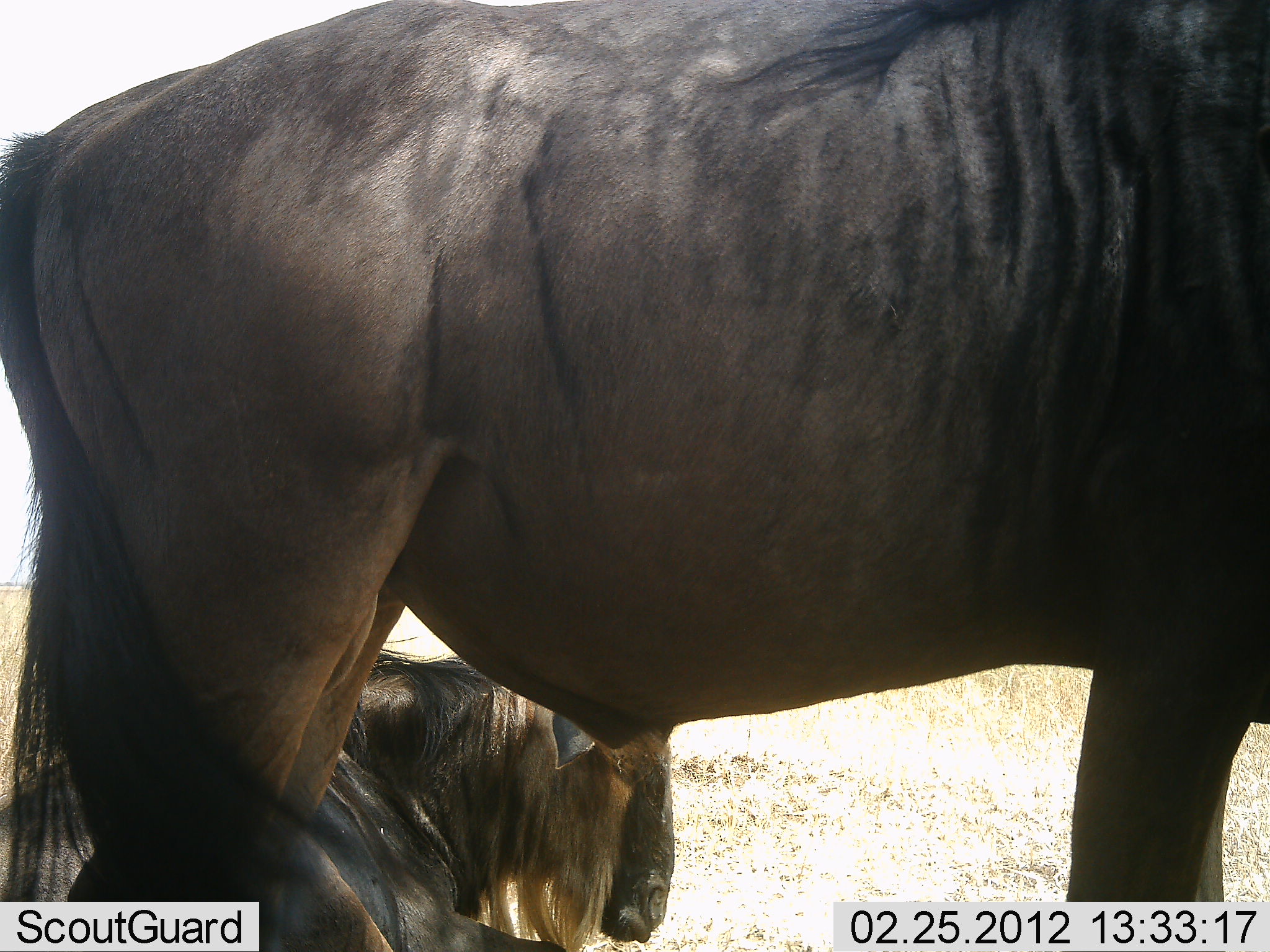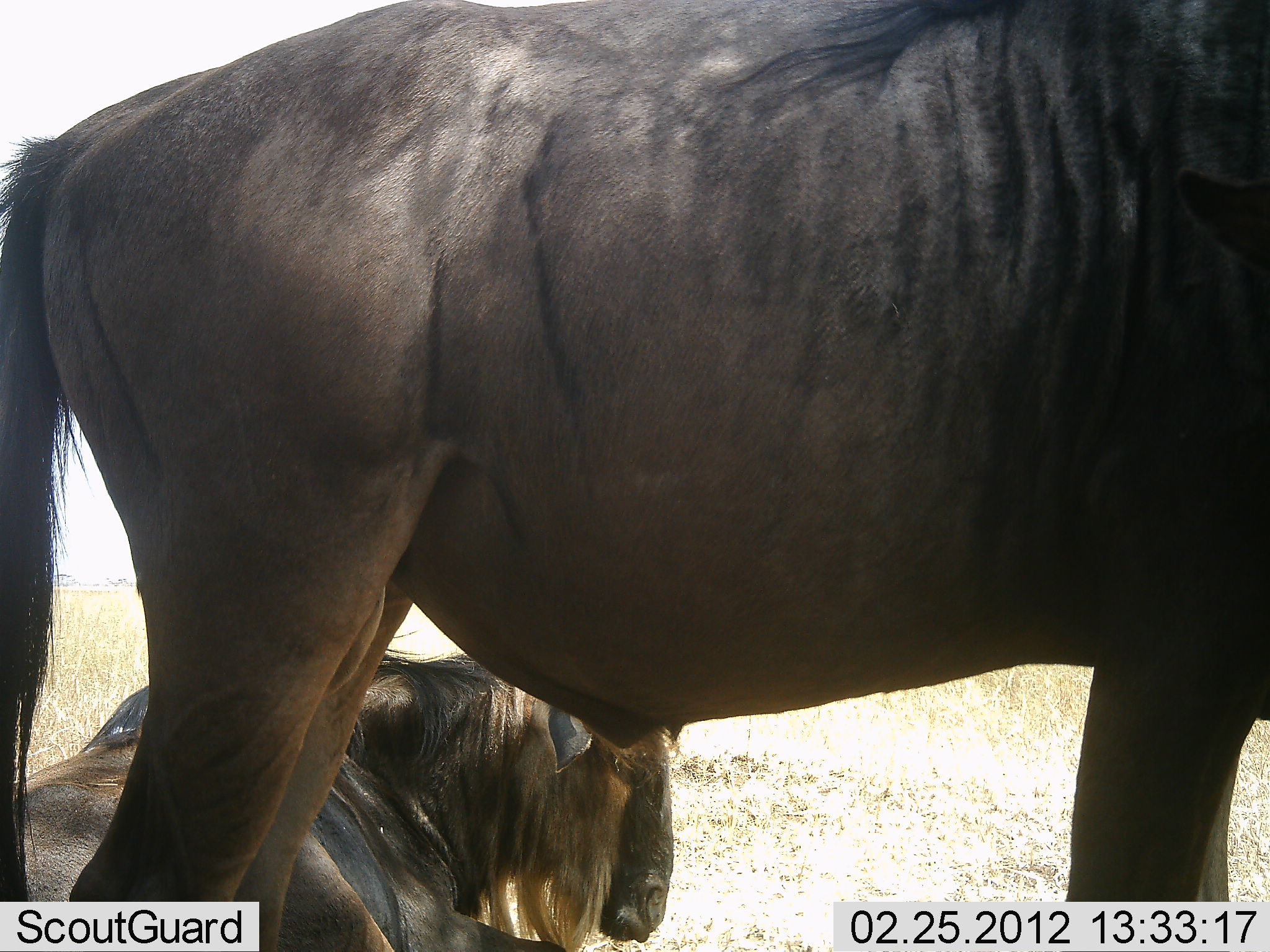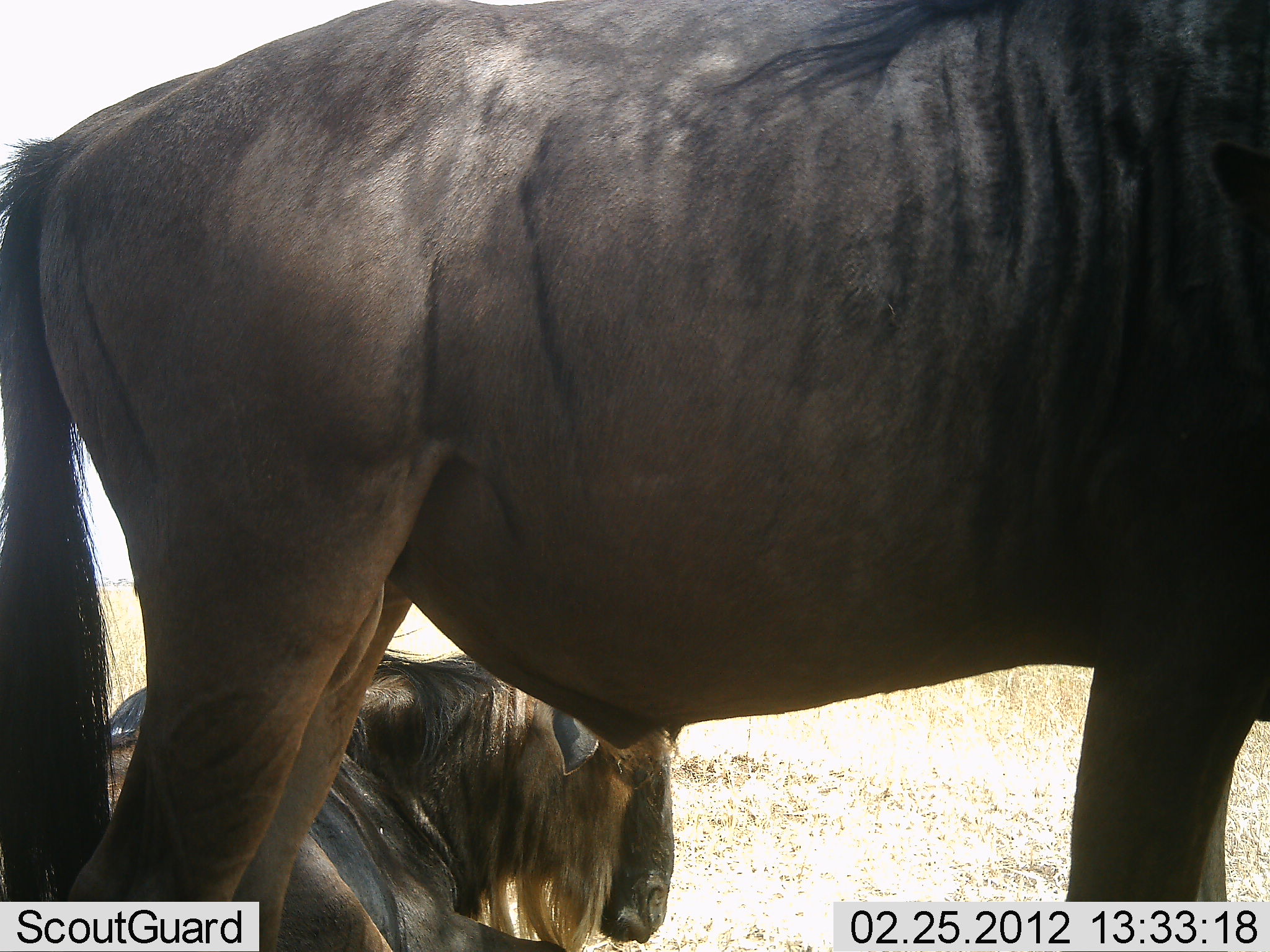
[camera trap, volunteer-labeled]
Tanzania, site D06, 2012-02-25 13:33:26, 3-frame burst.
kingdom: Animalia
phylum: Chordata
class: Mammalia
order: Artiodactyla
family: Bovidae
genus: Connochaetes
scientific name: Connochaetes taurinus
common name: blue wildebeest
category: wildebeest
Wildebeest (blue wildebeest) (Connochaetes taurinus), count 2. Behavior (volunteer vote fractions): standing 67%, resting 96%, moving 0%, interacting 0%. Young present (vote fraction): 0%. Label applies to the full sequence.